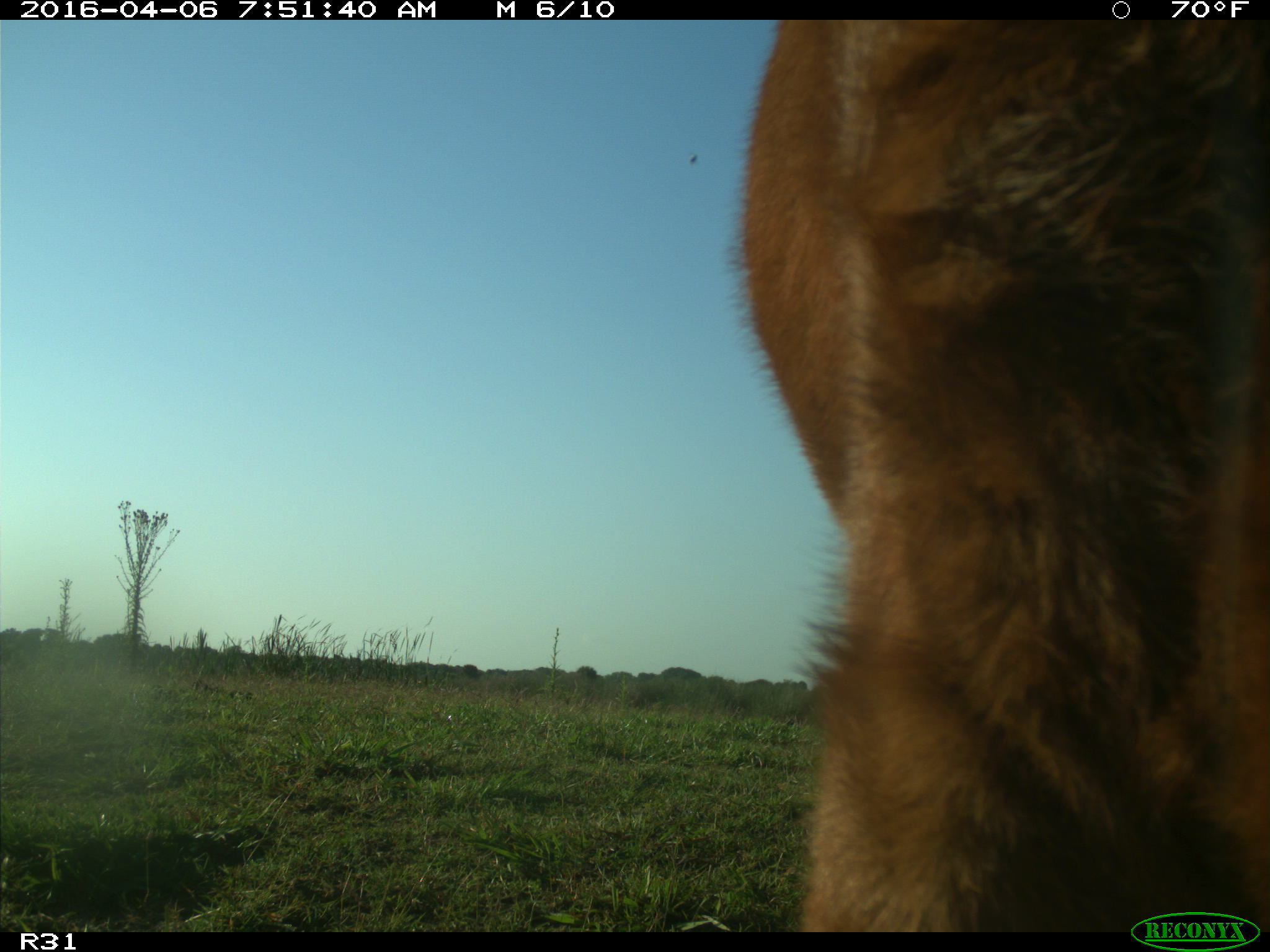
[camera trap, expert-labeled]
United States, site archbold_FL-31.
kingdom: Animalia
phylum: Chordata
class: Mammalia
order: Artiodactyla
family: Bovidae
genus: Bos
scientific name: Bos taurus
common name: domestic cow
Bos taurus (domestic cow).